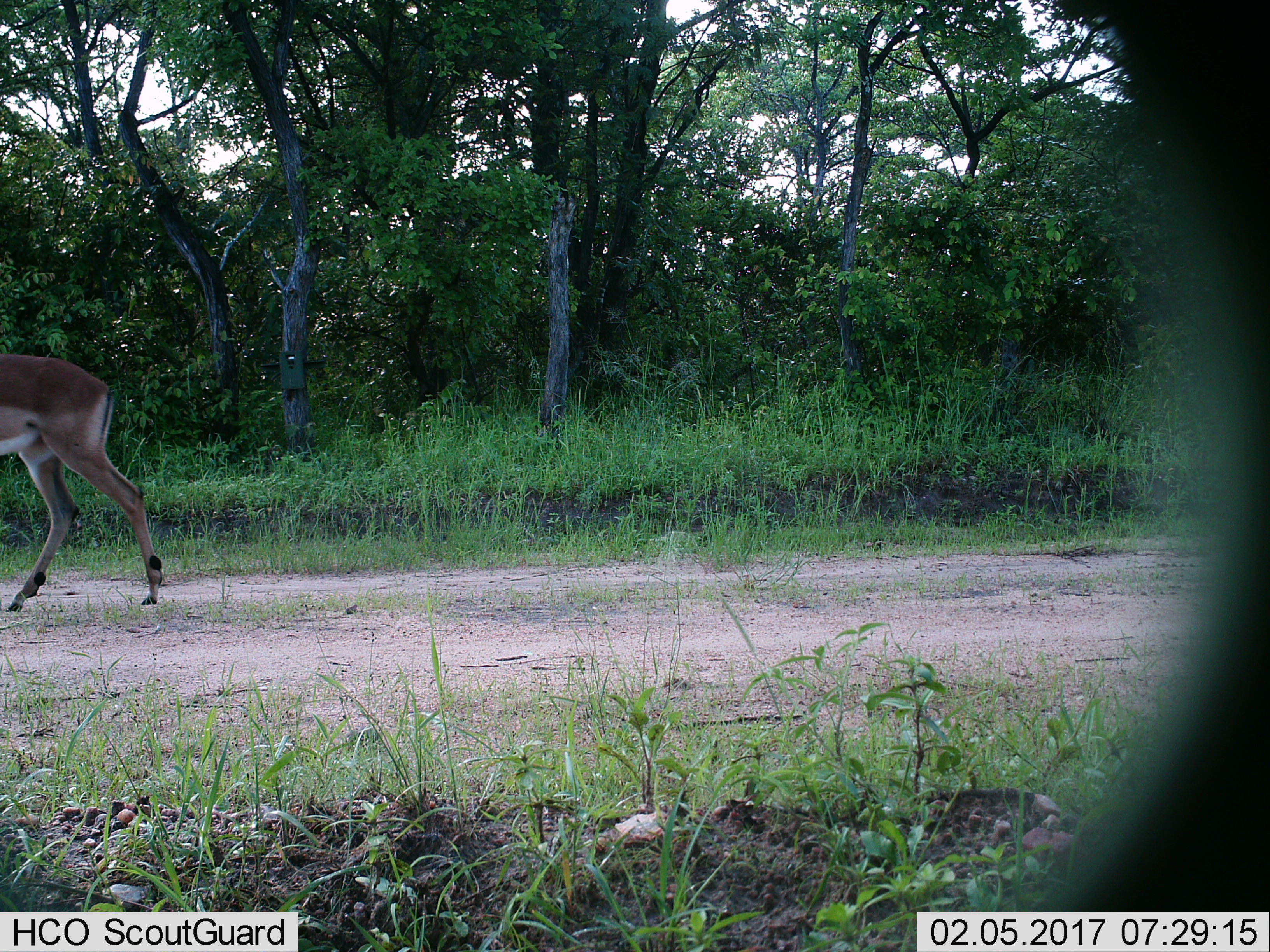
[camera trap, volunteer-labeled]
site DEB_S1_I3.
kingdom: Animalia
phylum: Chordata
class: Mammalia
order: Artiodactyla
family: Bovidae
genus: Aepyceros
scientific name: Aepyceros melampus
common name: impala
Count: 1.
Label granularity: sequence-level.